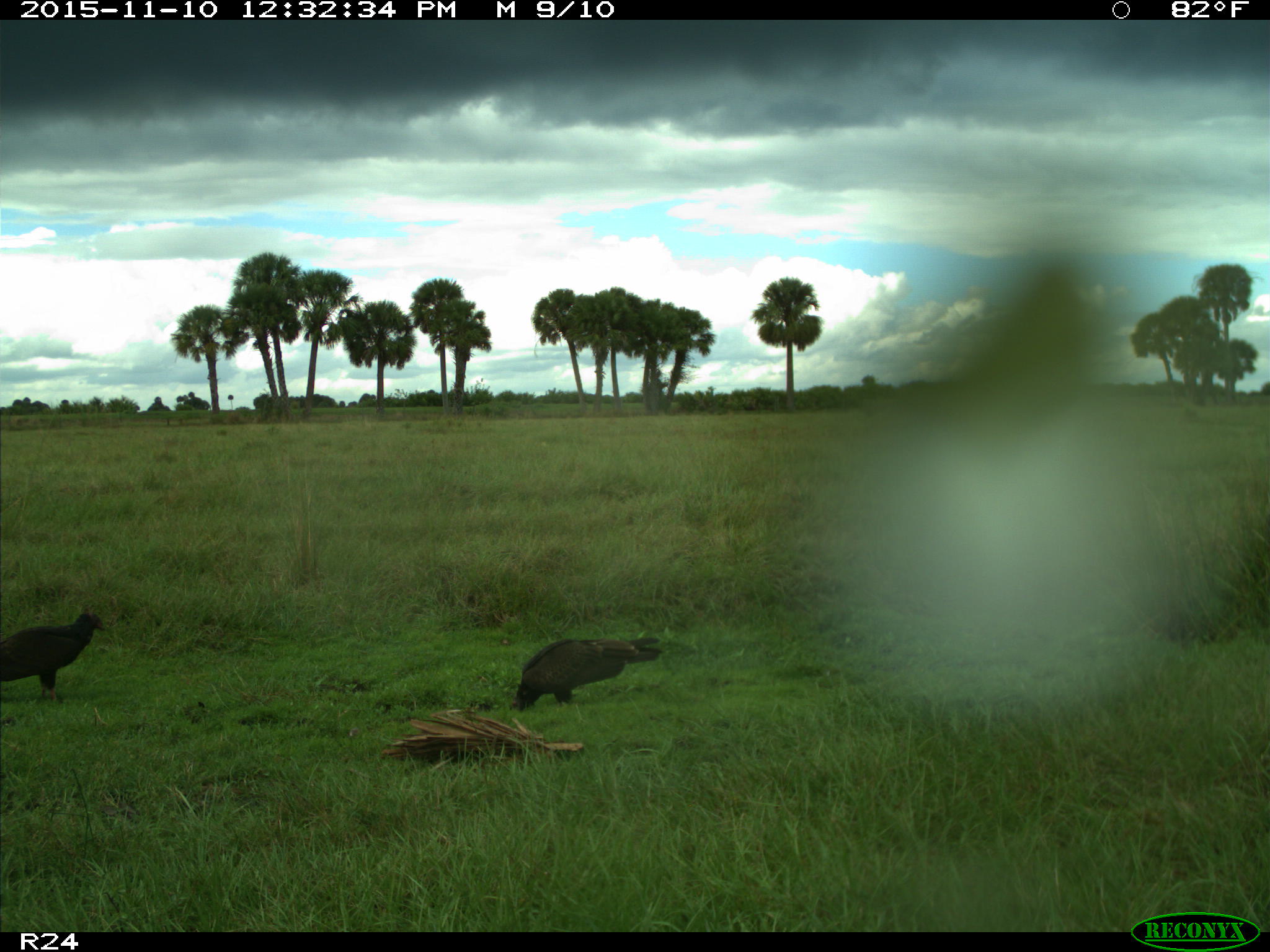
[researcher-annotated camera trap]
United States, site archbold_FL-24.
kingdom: Animalia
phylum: Chordata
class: Aves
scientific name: Aves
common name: birds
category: unidentified bird